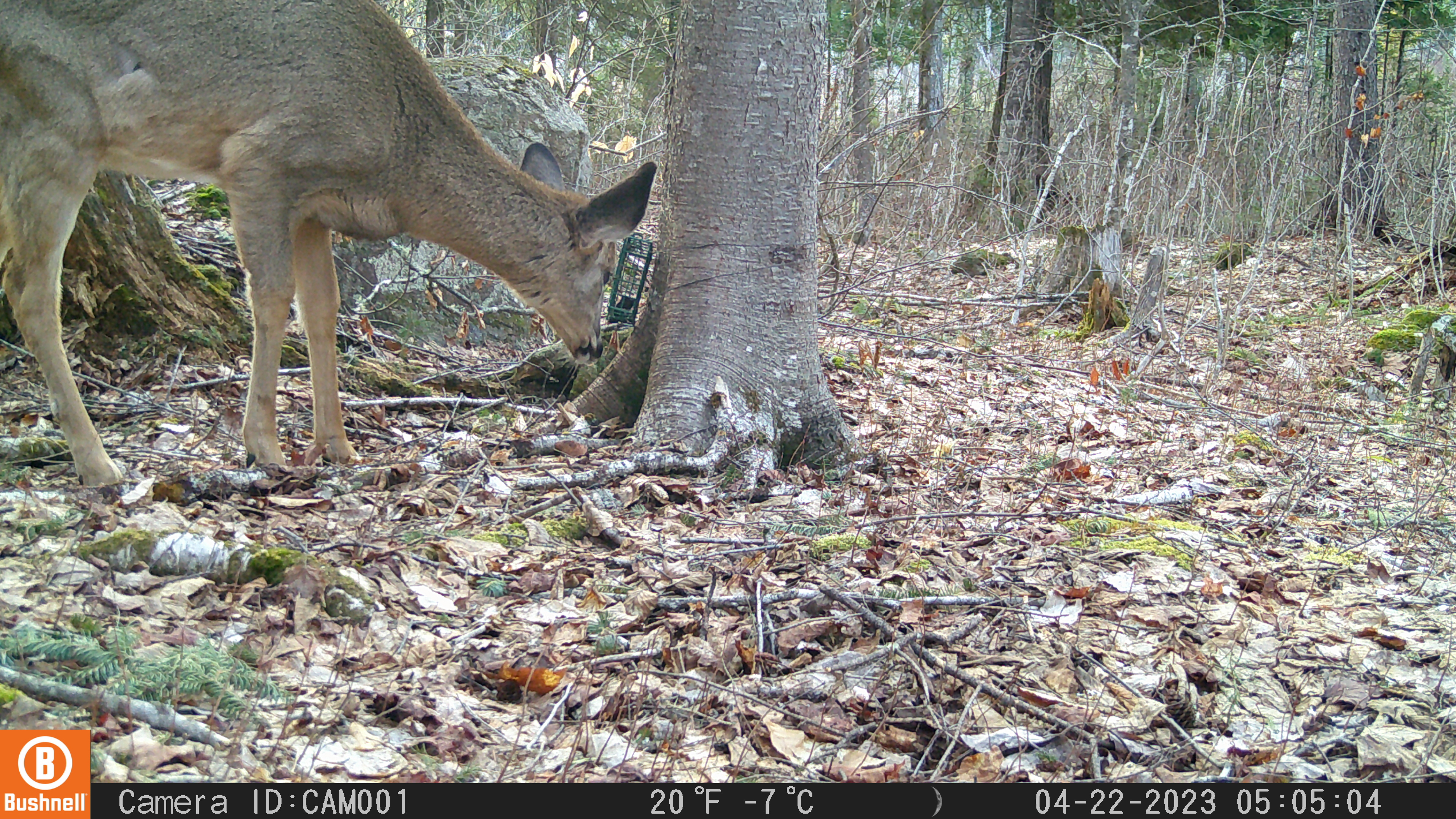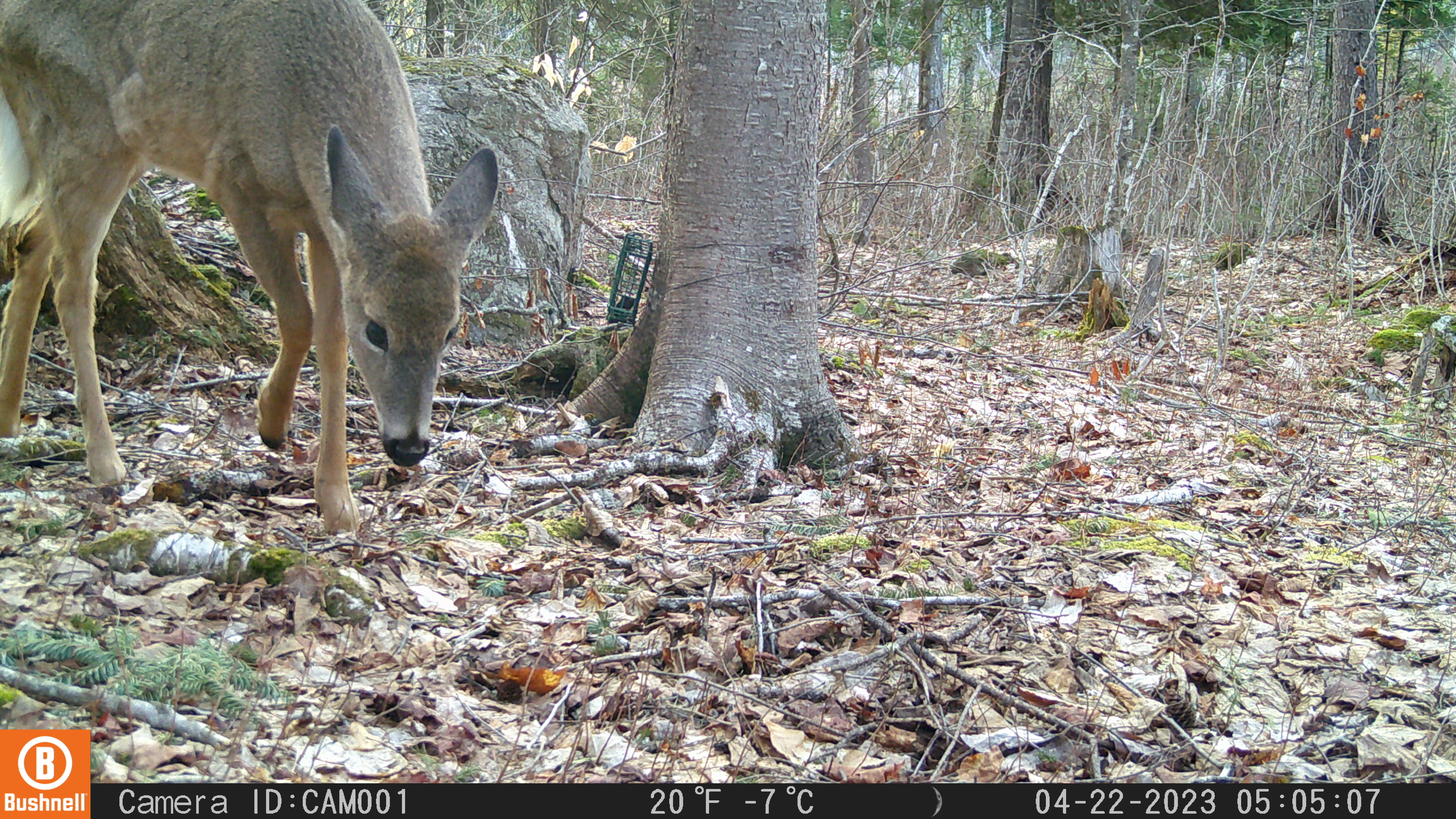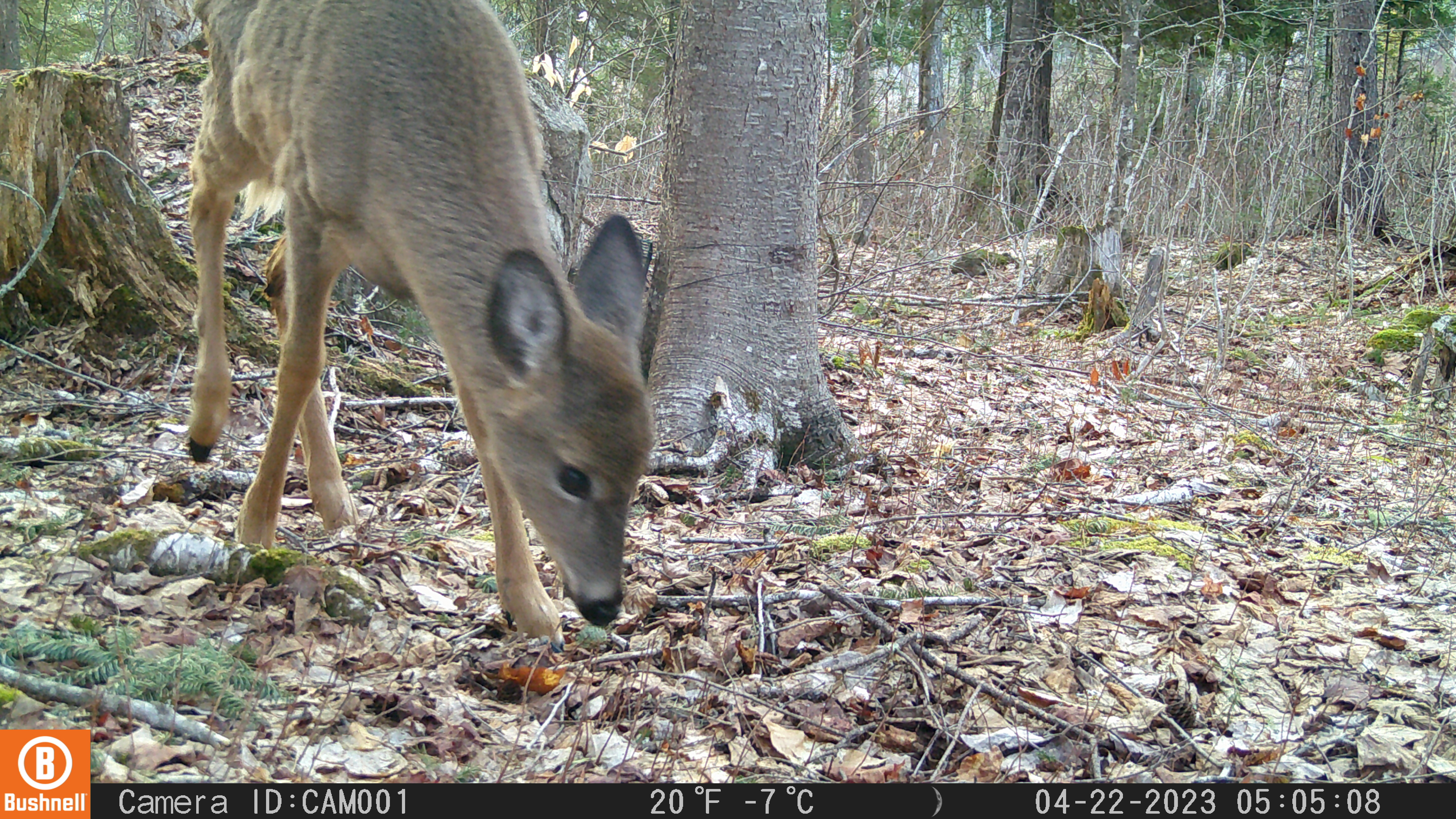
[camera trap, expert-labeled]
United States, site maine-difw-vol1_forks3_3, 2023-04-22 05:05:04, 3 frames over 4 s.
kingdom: Animalia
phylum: Chordata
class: Mammalia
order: Artiodactyla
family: Cervidae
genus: Odocoileus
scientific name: Odocoileus virginianus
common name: white-tailed deer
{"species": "white-tailed deer (Odocoileus virginianus)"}